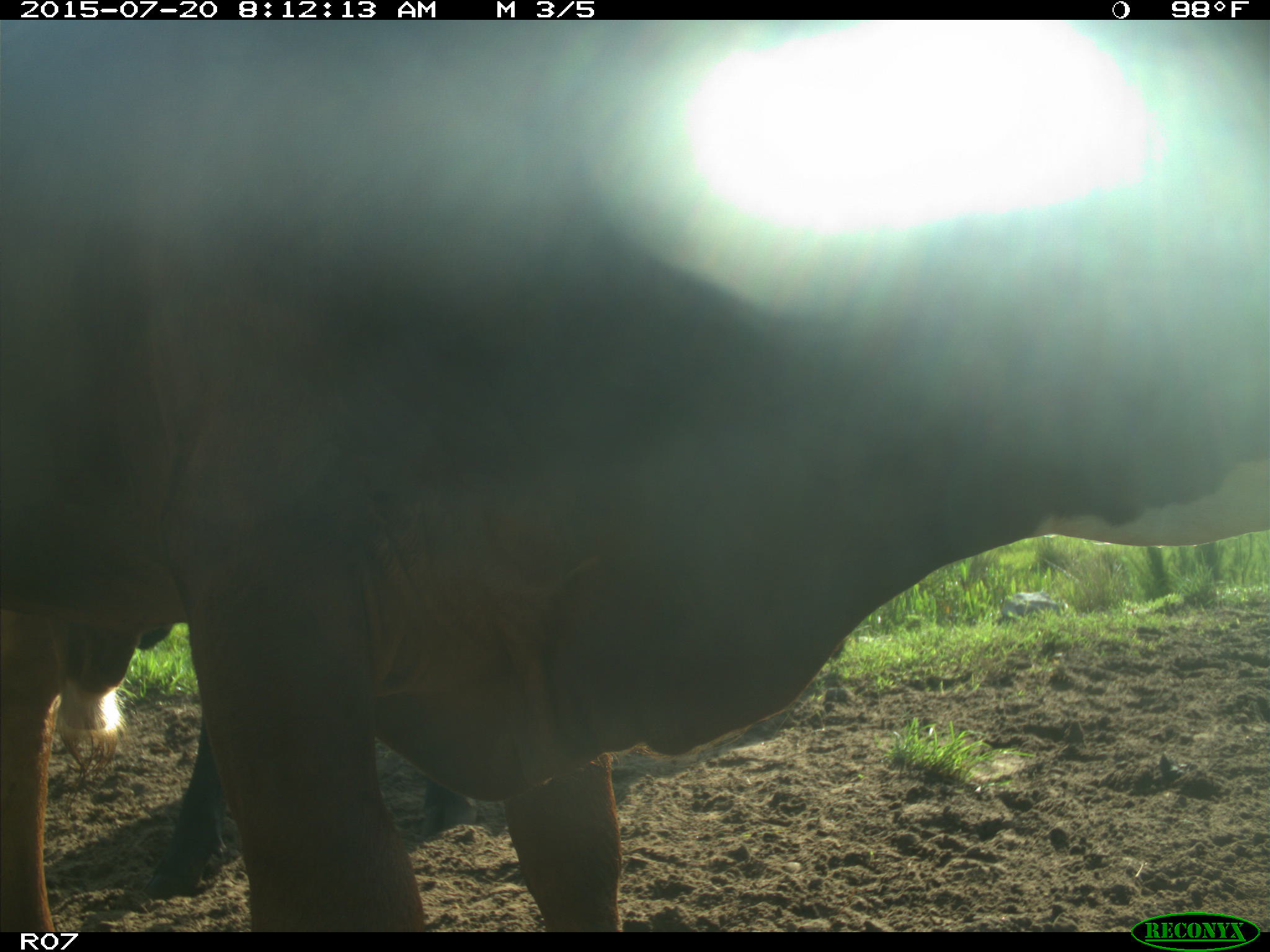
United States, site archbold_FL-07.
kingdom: Animalia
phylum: Chordata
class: Mammalia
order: Artiodactyla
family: Bovidae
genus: Bos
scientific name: Bos taurus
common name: domestic cow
Bos taurus (domestic cow).